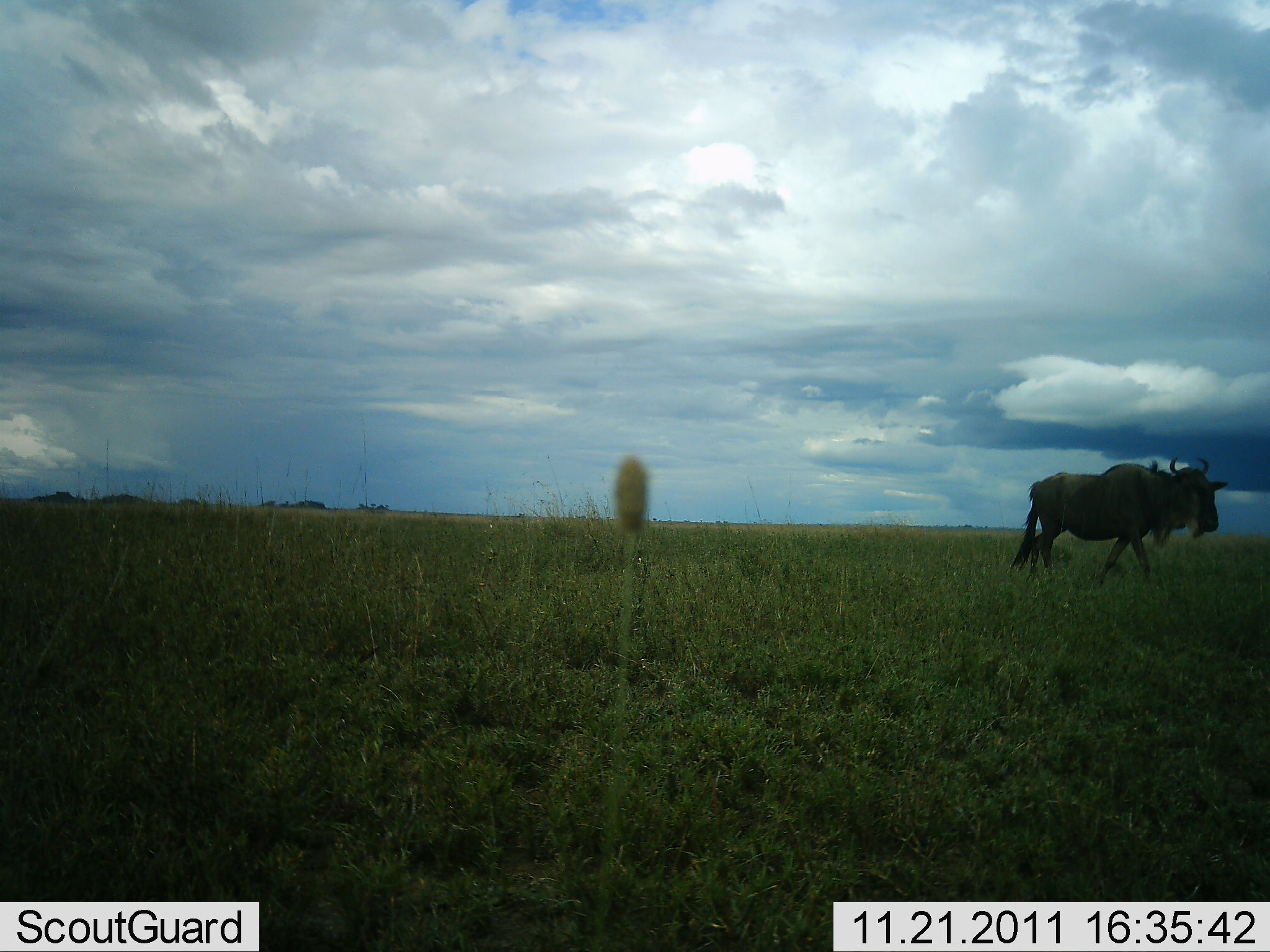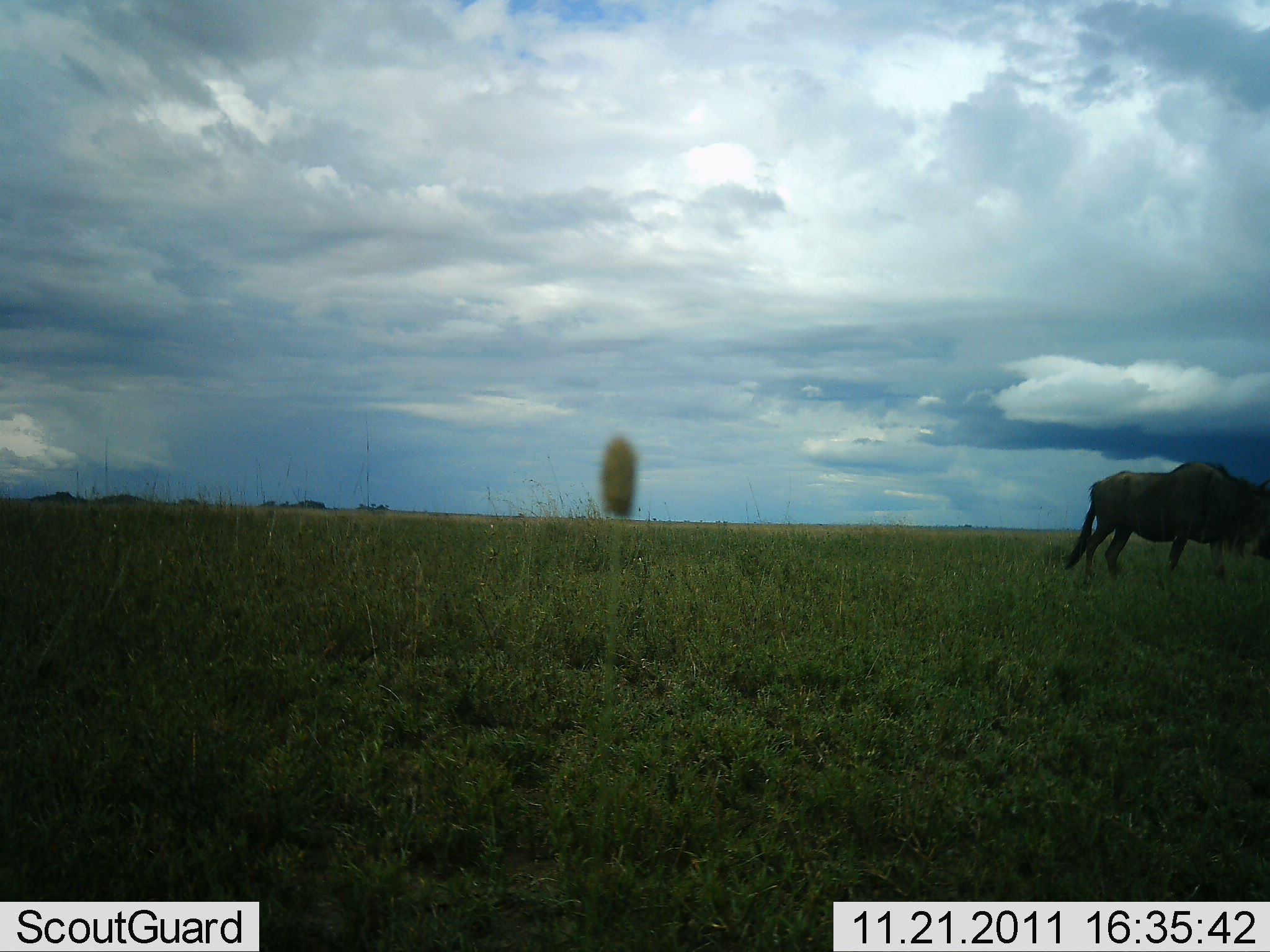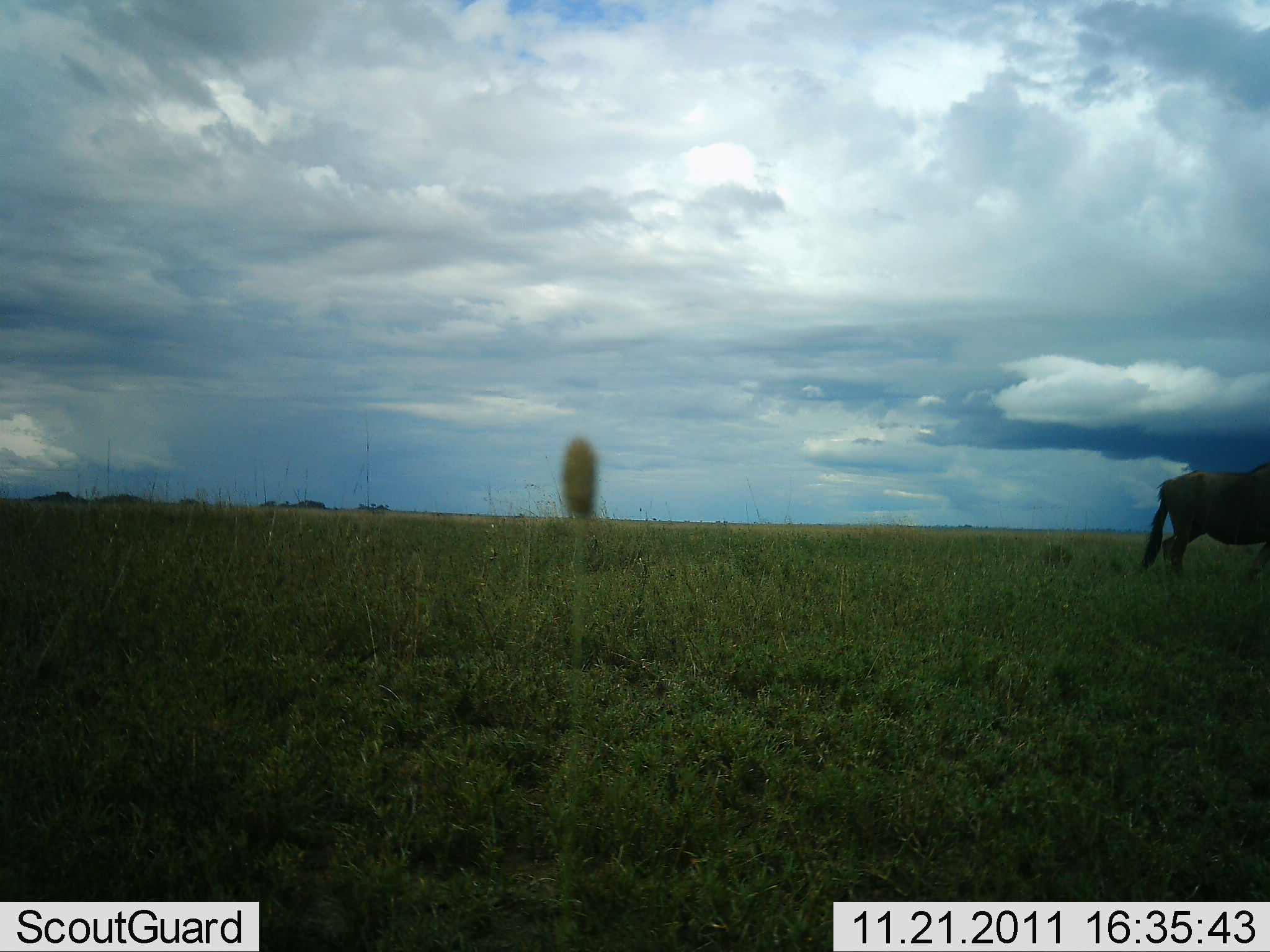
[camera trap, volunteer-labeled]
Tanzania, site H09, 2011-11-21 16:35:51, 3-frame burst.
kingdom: Animalia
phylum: Chordata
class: Mammalia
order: Artiodactyla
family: Bovidae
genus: Connochaetes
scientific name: Connochaetes taurinus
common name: blue wildebeest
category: wildebeest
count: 1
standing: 0%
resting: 0%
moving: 100%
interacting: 0%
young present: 0%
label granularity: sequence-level